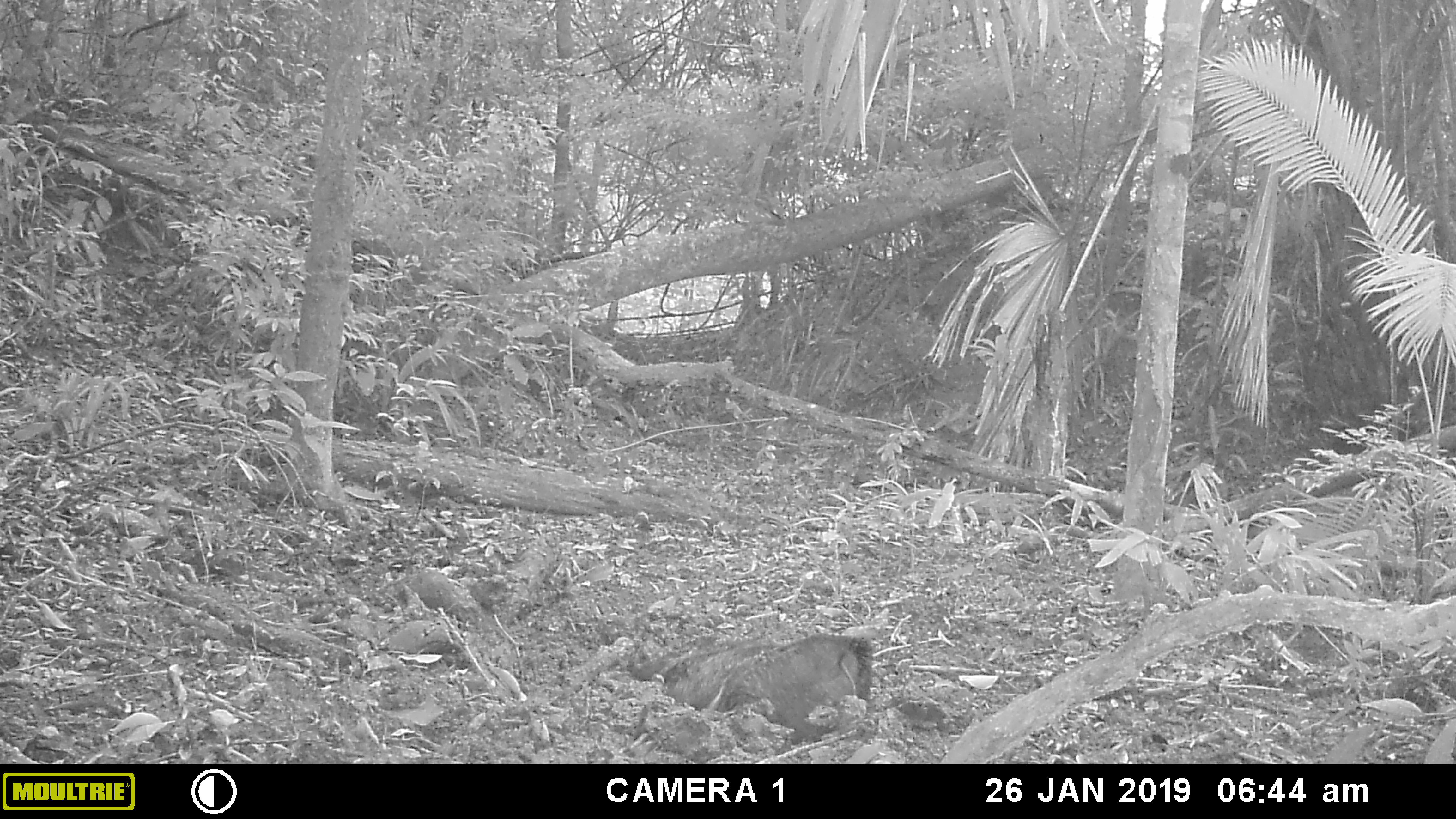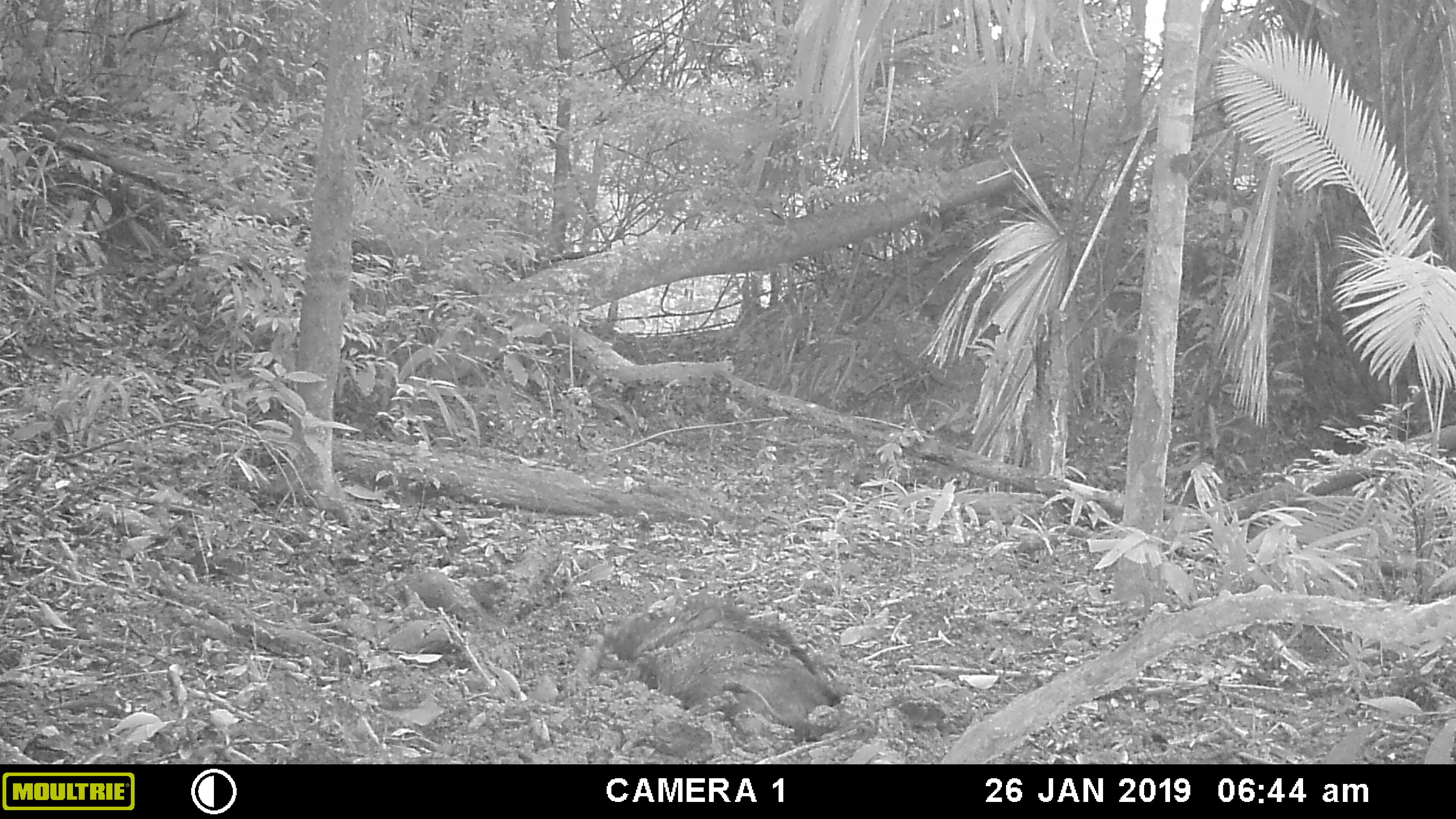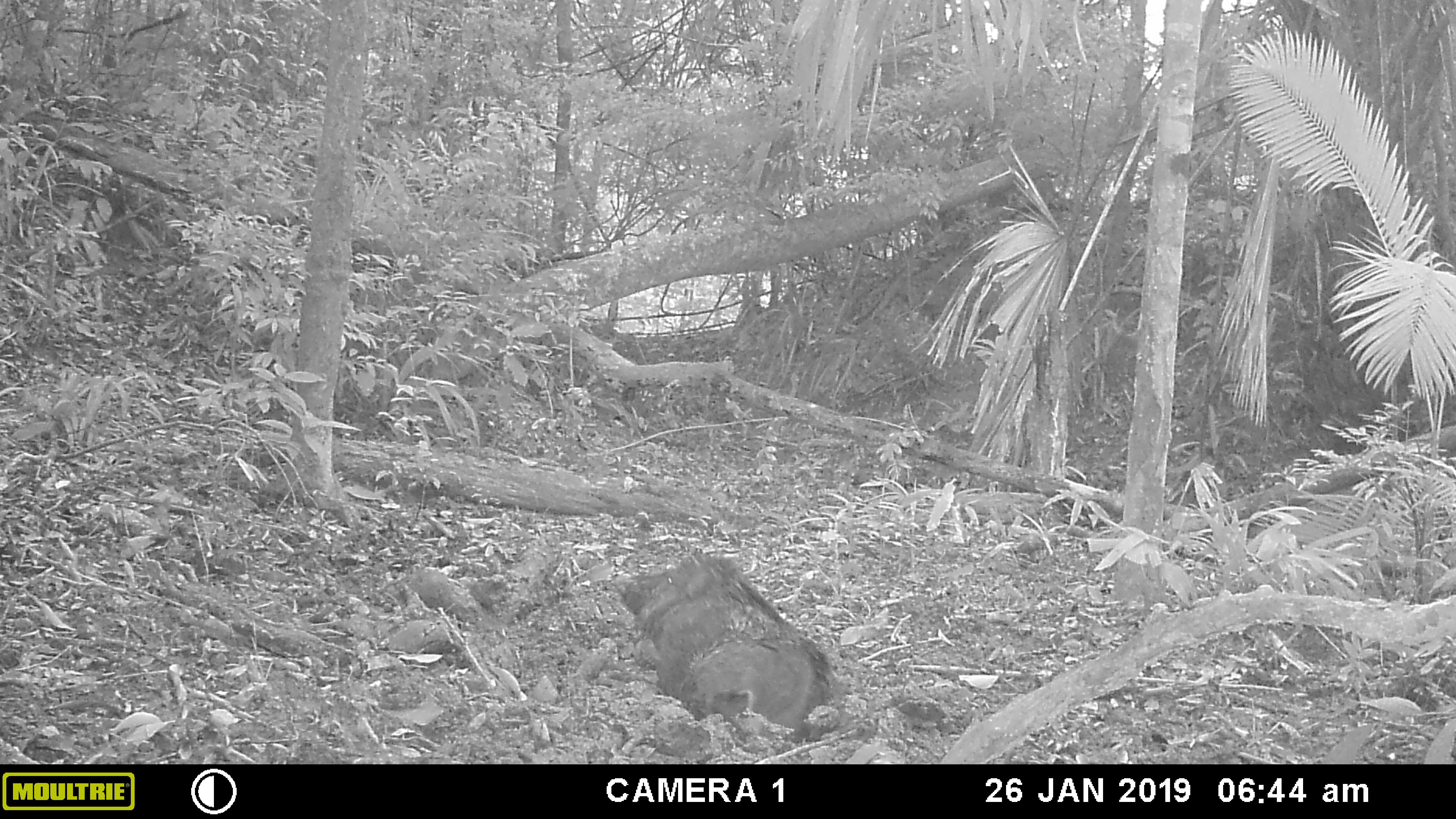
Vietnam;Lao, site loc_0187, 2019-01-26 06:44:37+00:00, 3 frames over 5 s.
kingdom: Animalia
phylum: Chordata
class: Mammalia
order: Artiodactyla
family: Suidae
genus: Sus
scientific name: Sus scrofa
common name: eurasian wild pig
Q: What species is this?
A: Eurasian wild pig (Sus scrofa).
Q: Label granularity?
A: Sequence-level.